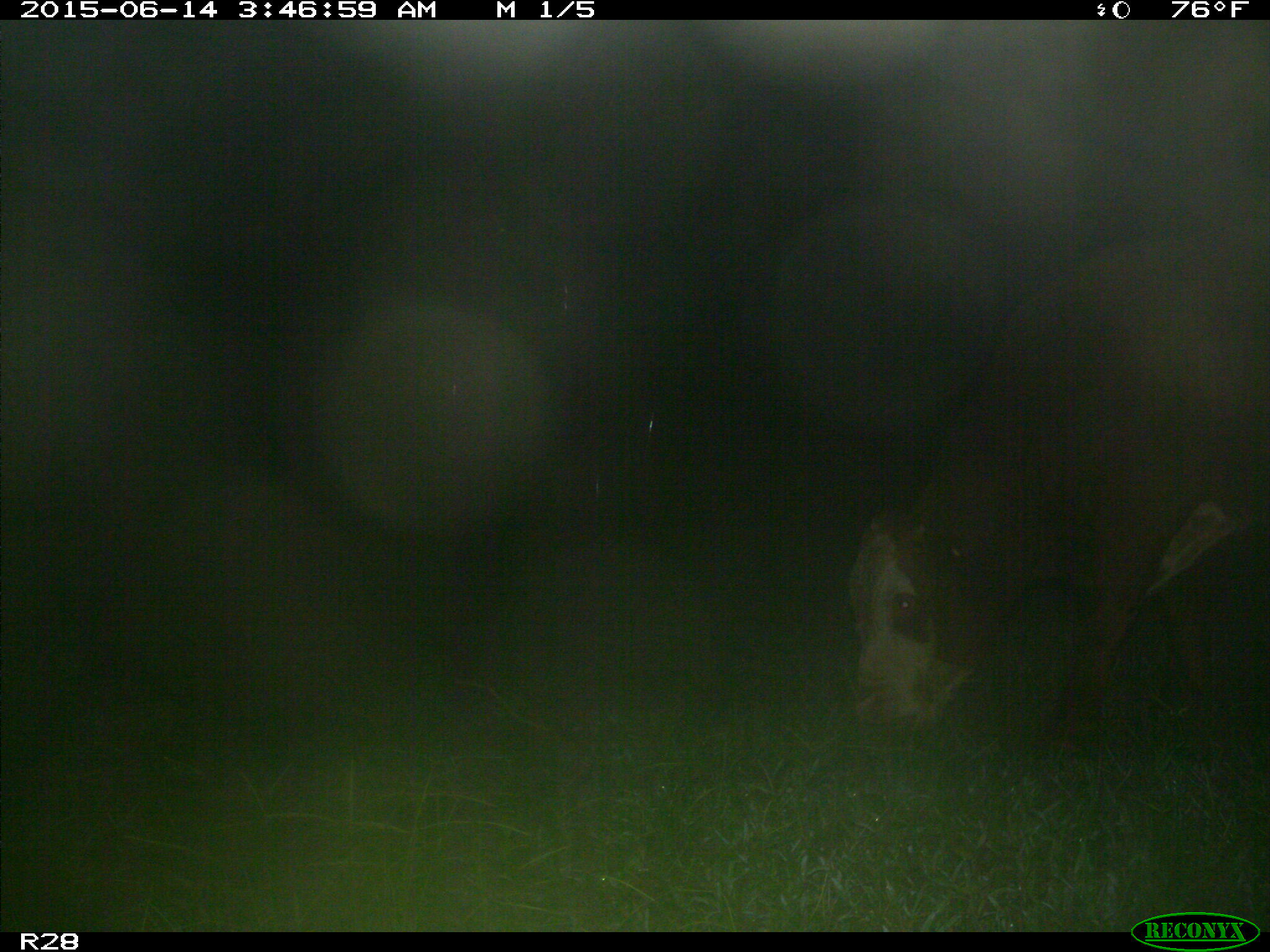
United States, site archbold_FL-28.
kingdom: Animalia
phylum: Chordata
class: Mammalia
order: Artiodactyla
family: Bovidae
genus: Bos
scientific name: Bos taurus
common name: domestic cow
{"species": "Bos taurus (domestic cow)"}